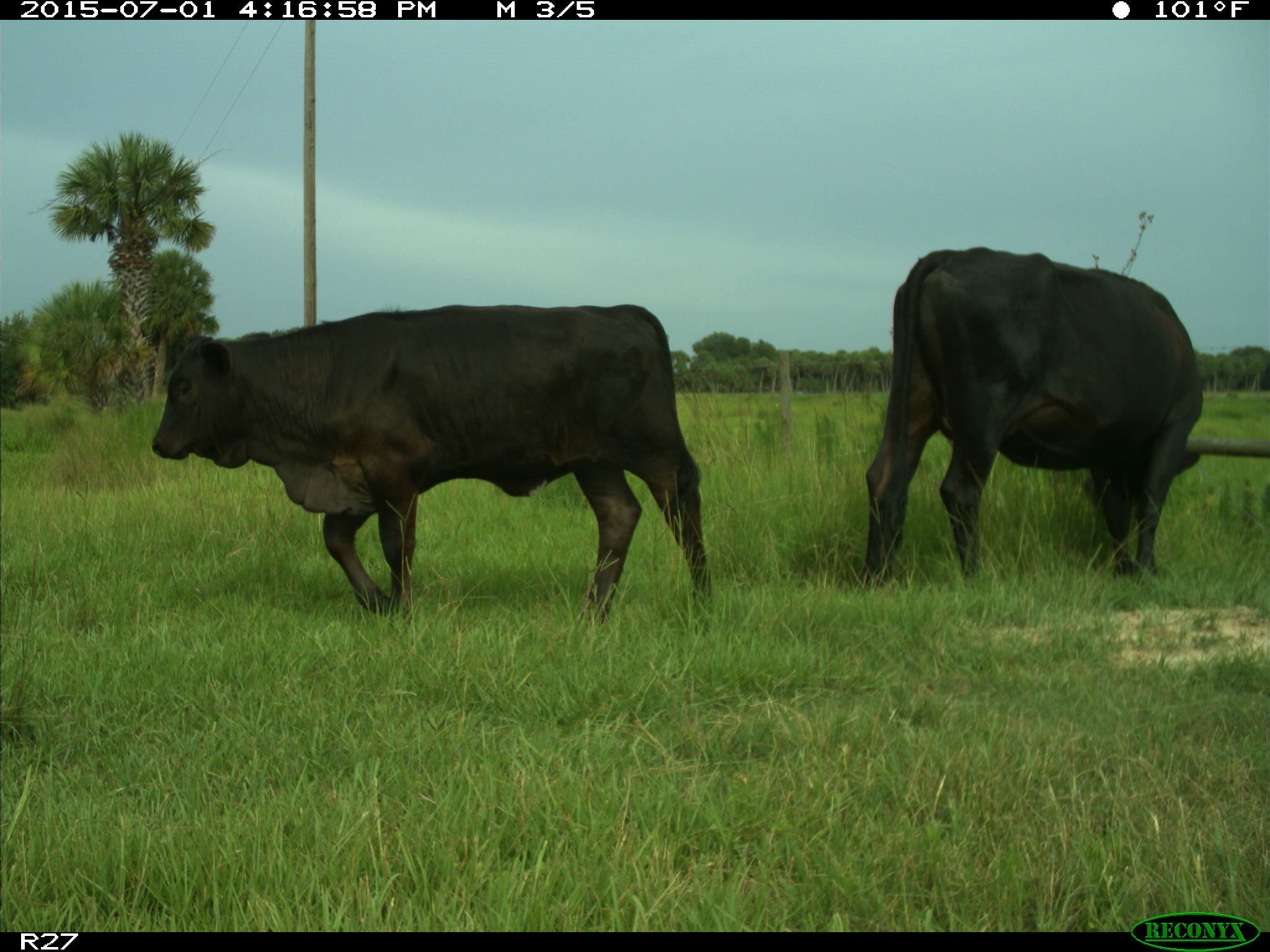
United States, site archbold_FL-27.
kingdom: Animalia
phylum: Chordata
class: Mammalia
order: Artiodactyla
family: Bovidae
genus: Bos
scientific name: Bos taurus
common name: domestic cow